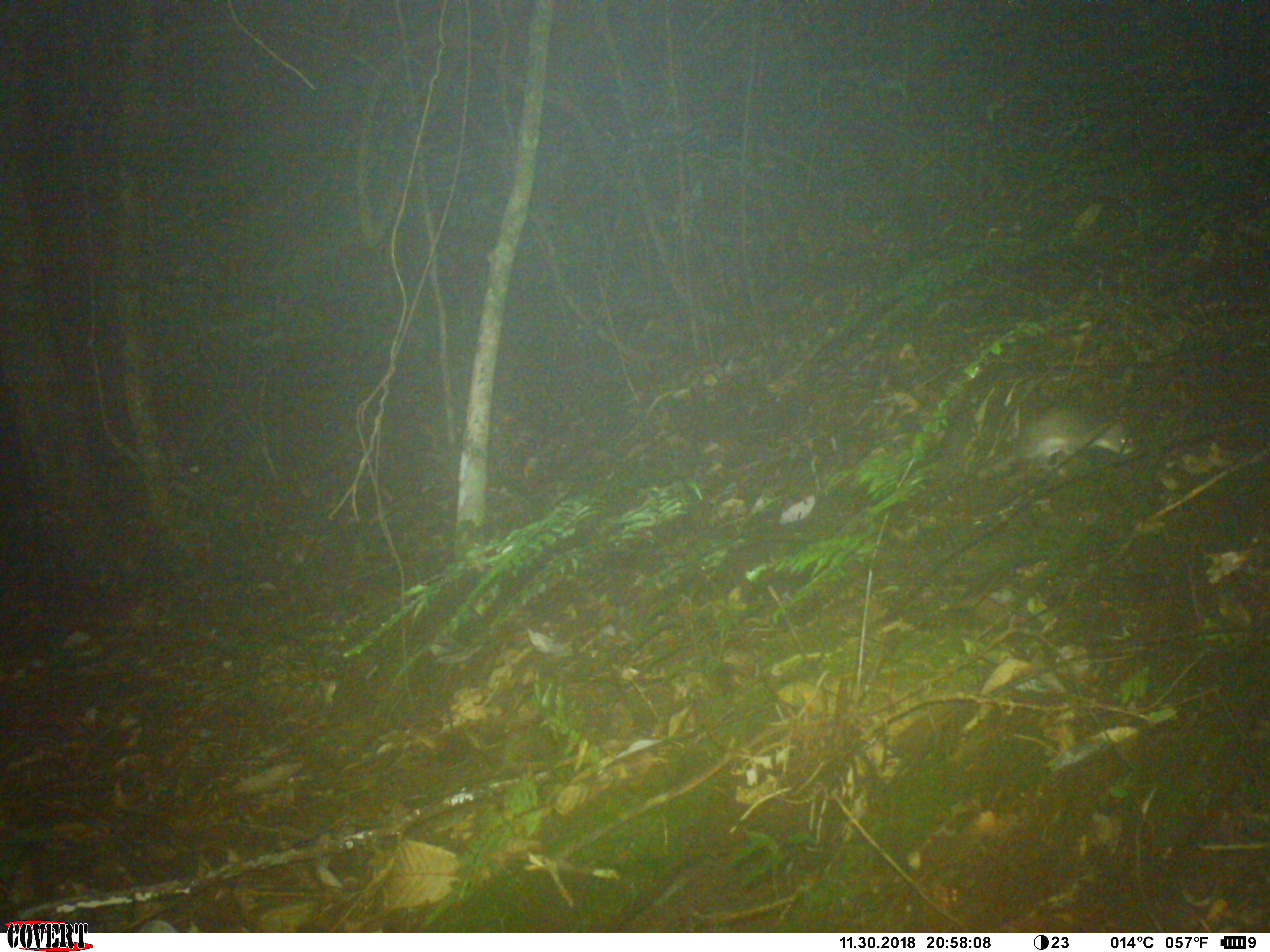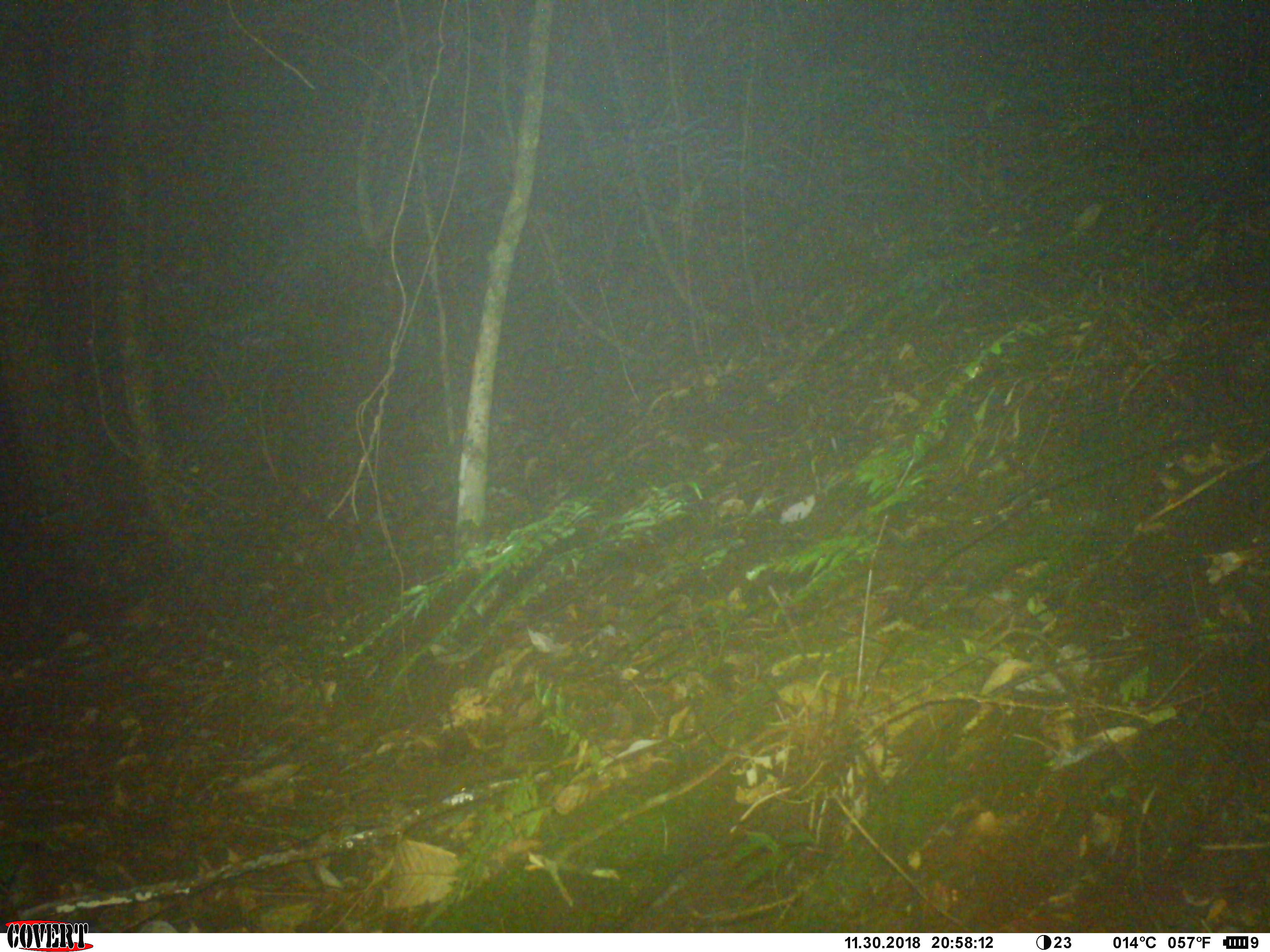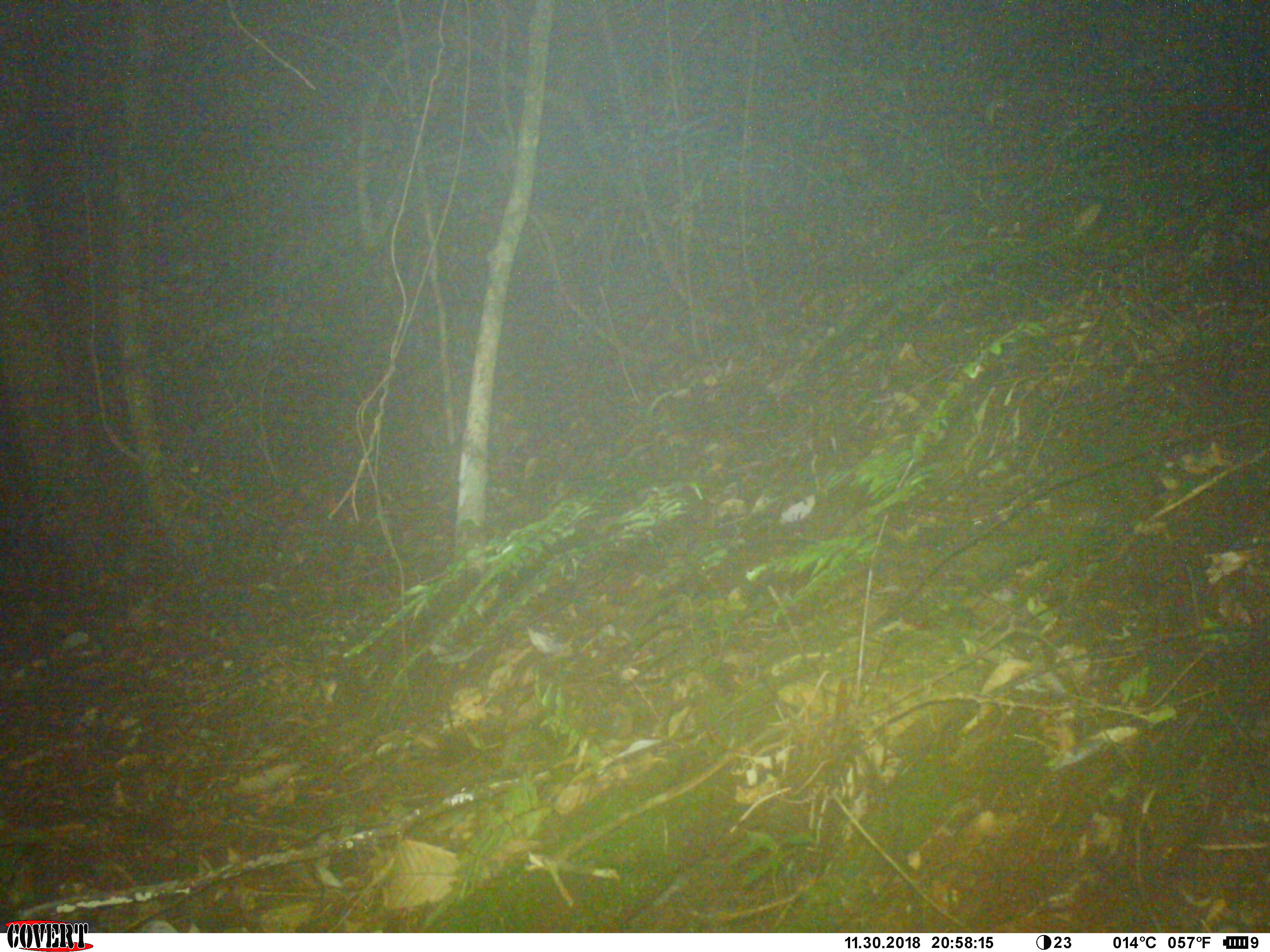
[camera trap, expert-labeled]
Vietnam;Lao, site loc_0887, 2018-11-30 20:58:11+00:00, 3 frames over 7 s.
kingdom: Animalia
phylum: Chordata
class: Mammalia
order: Rodentia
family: Muridae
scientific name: Muridae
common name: old-world mice and rats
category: unidentified murid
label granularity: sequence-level